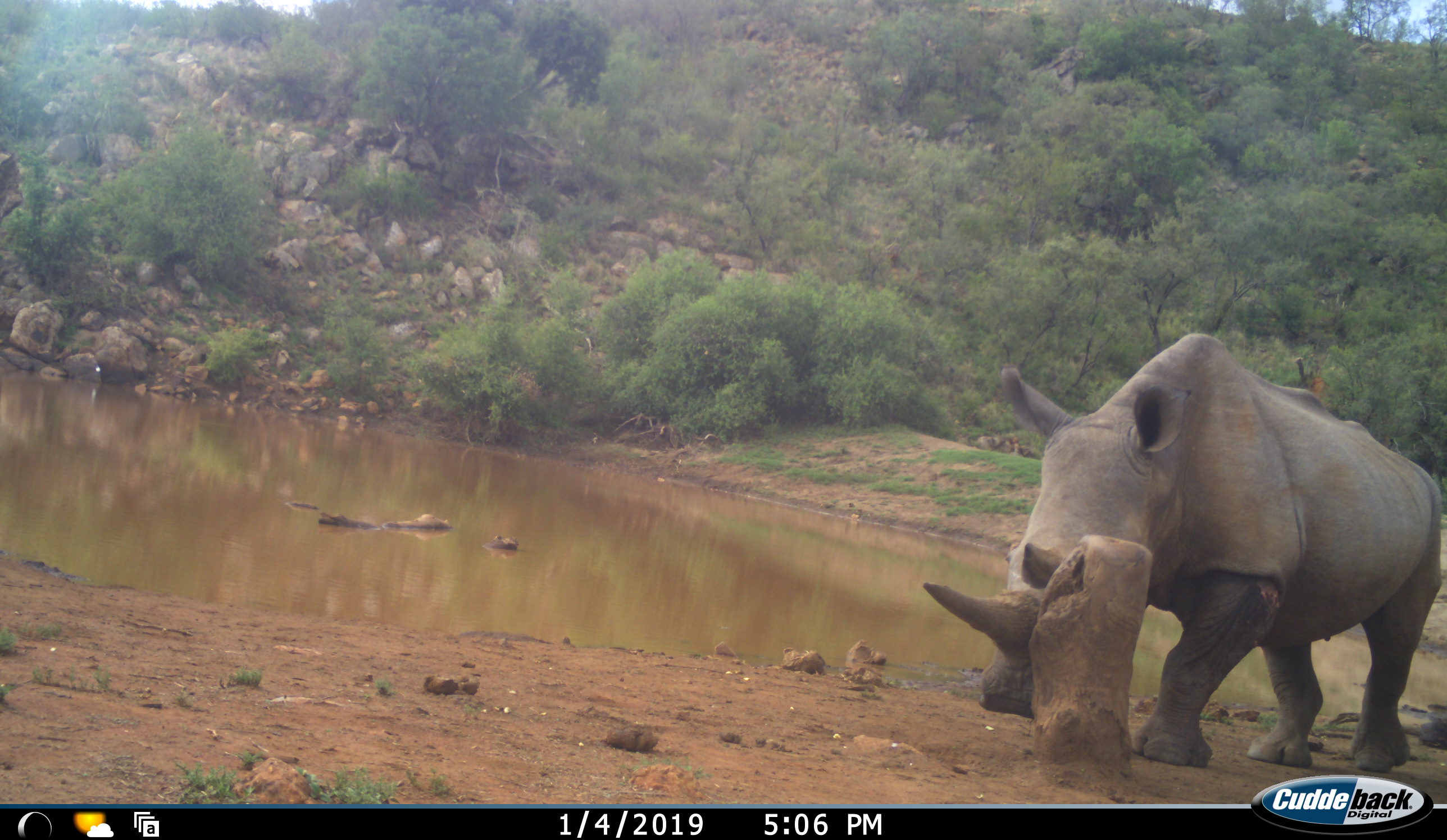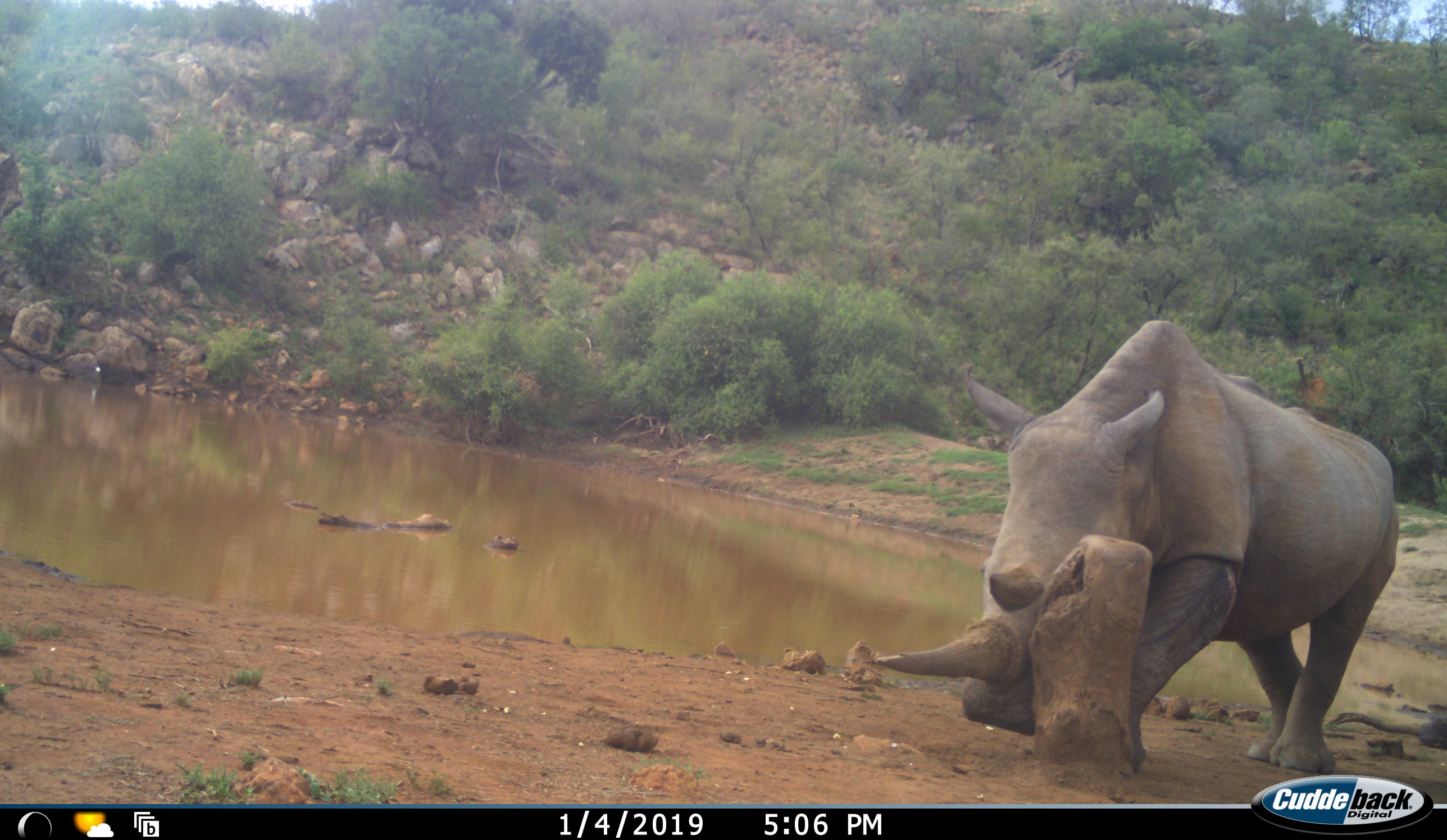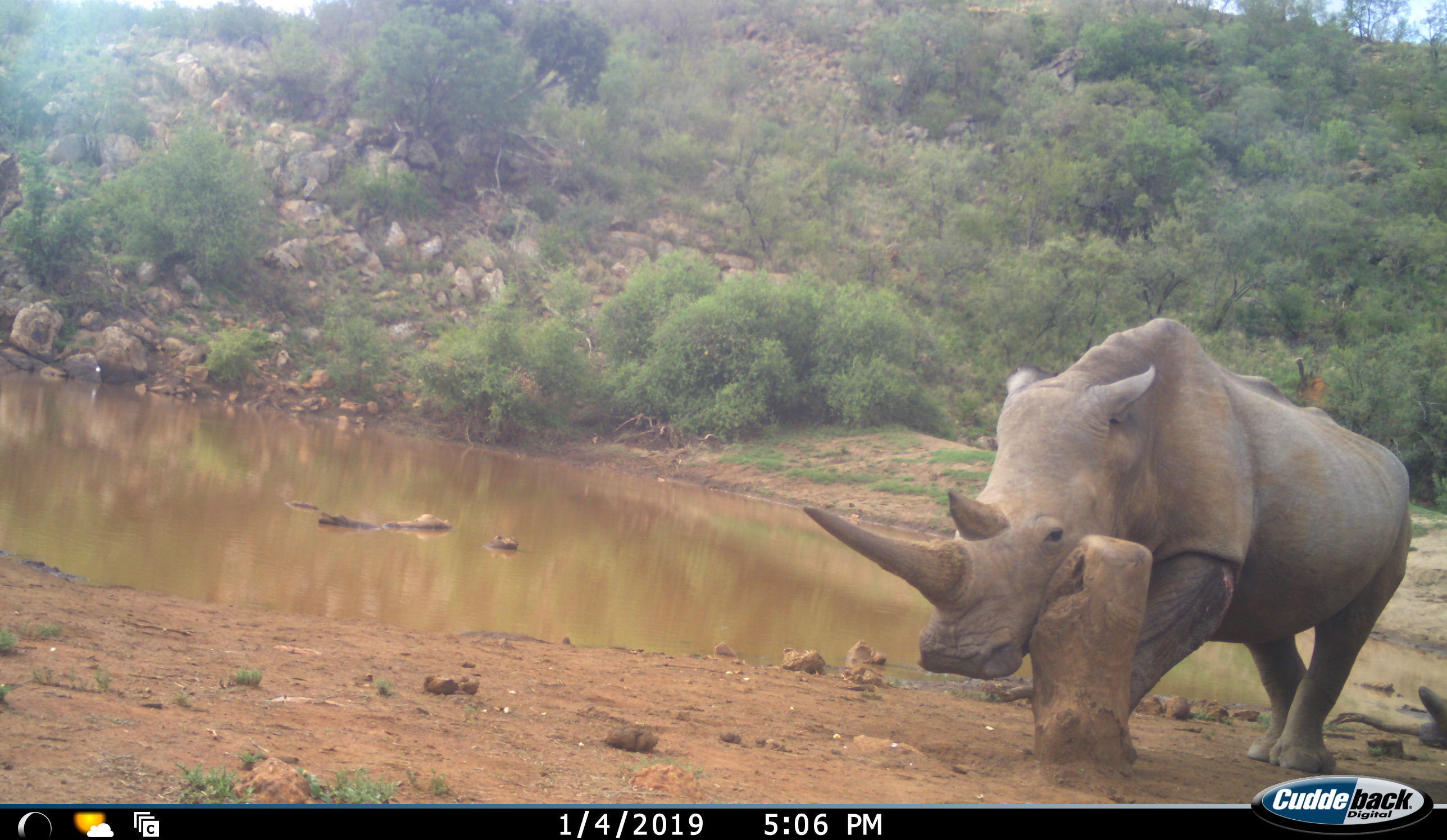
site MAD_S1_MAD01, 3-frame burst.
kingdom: Animalia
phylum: Chordata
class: Mammalia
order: Perissodactyla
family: Rhinocerotidae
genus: Ceratotherium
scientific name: Ceratotherium simum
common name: white rhinoceros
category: rhinoceroswhite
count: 1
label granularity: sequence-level